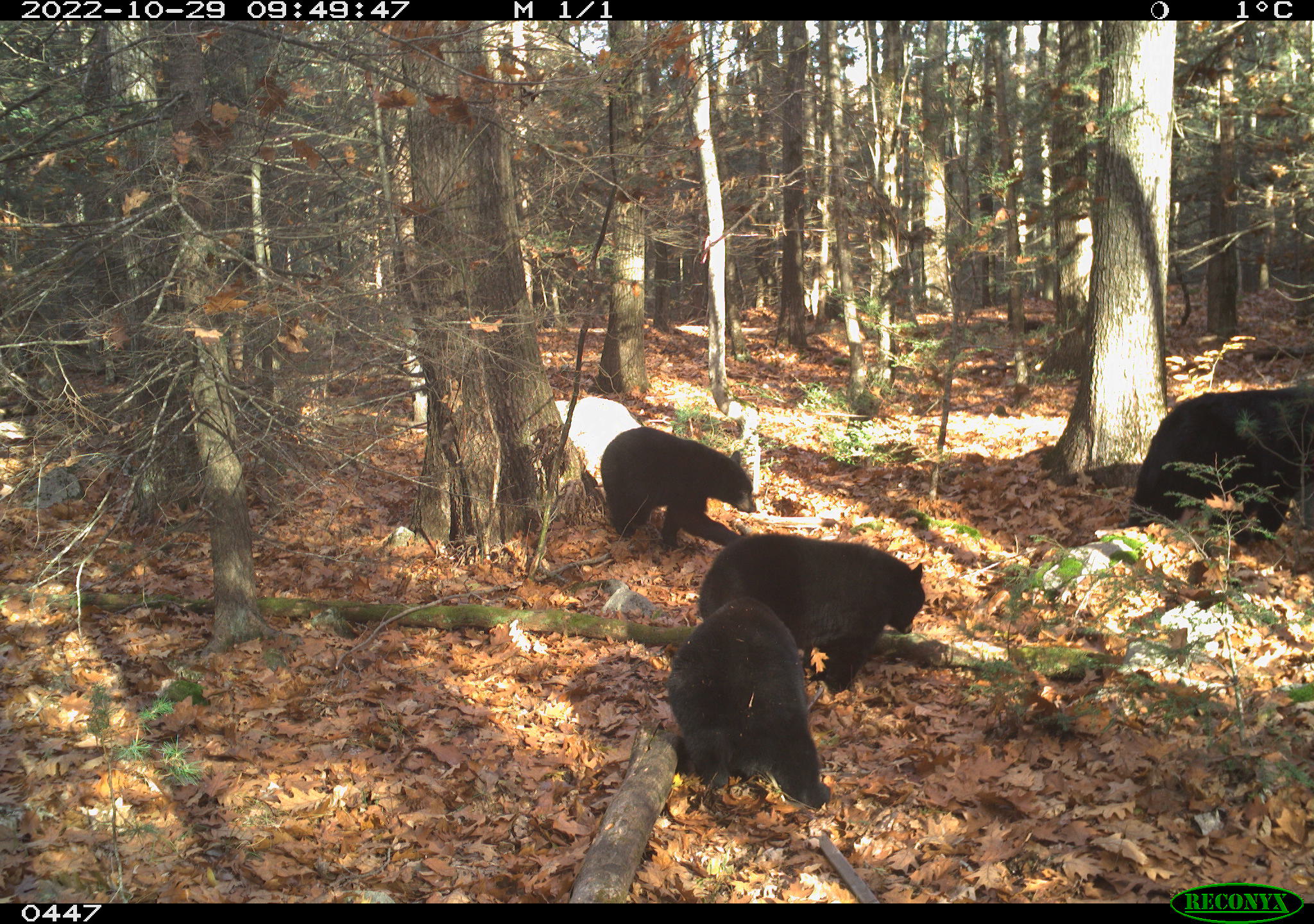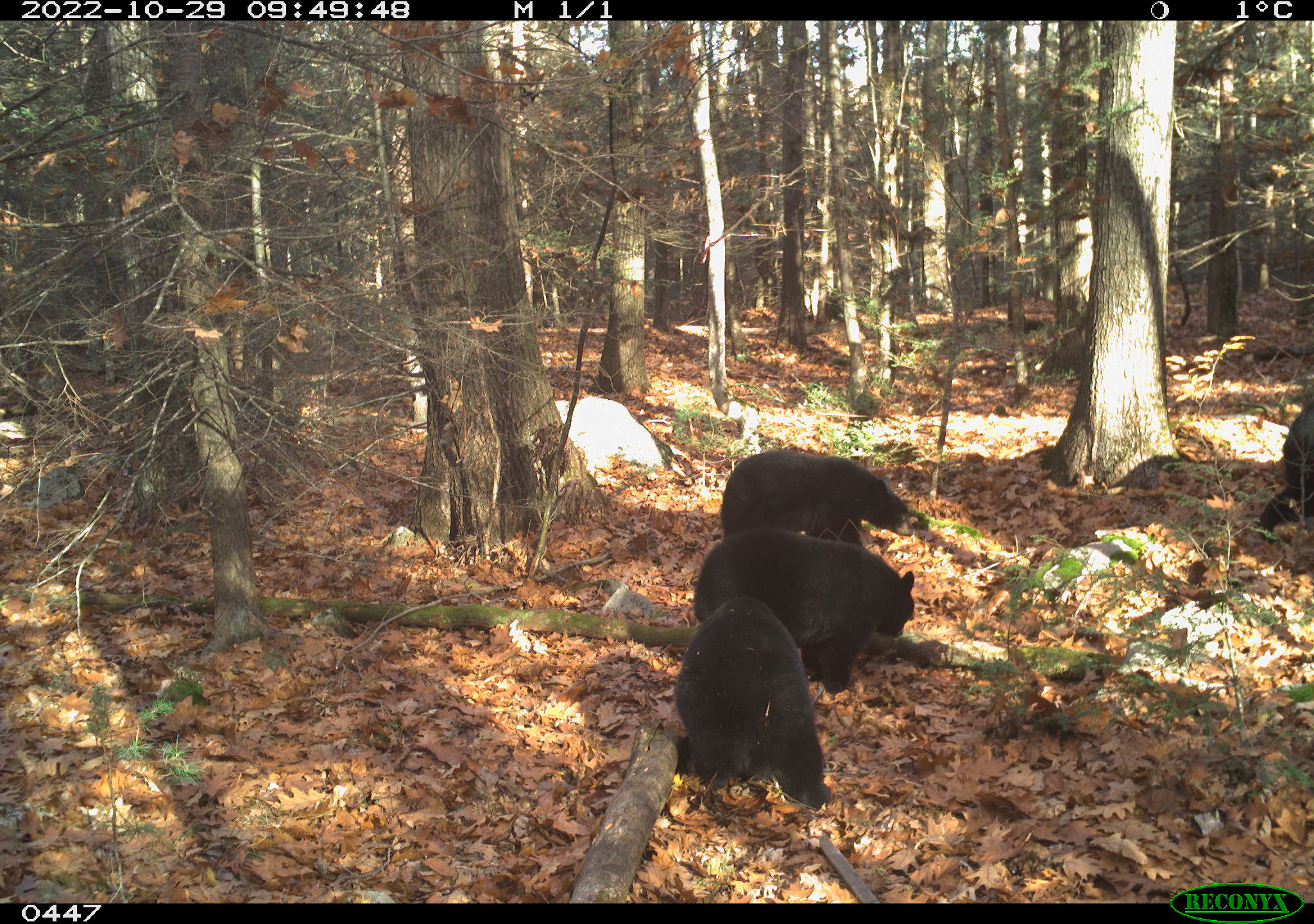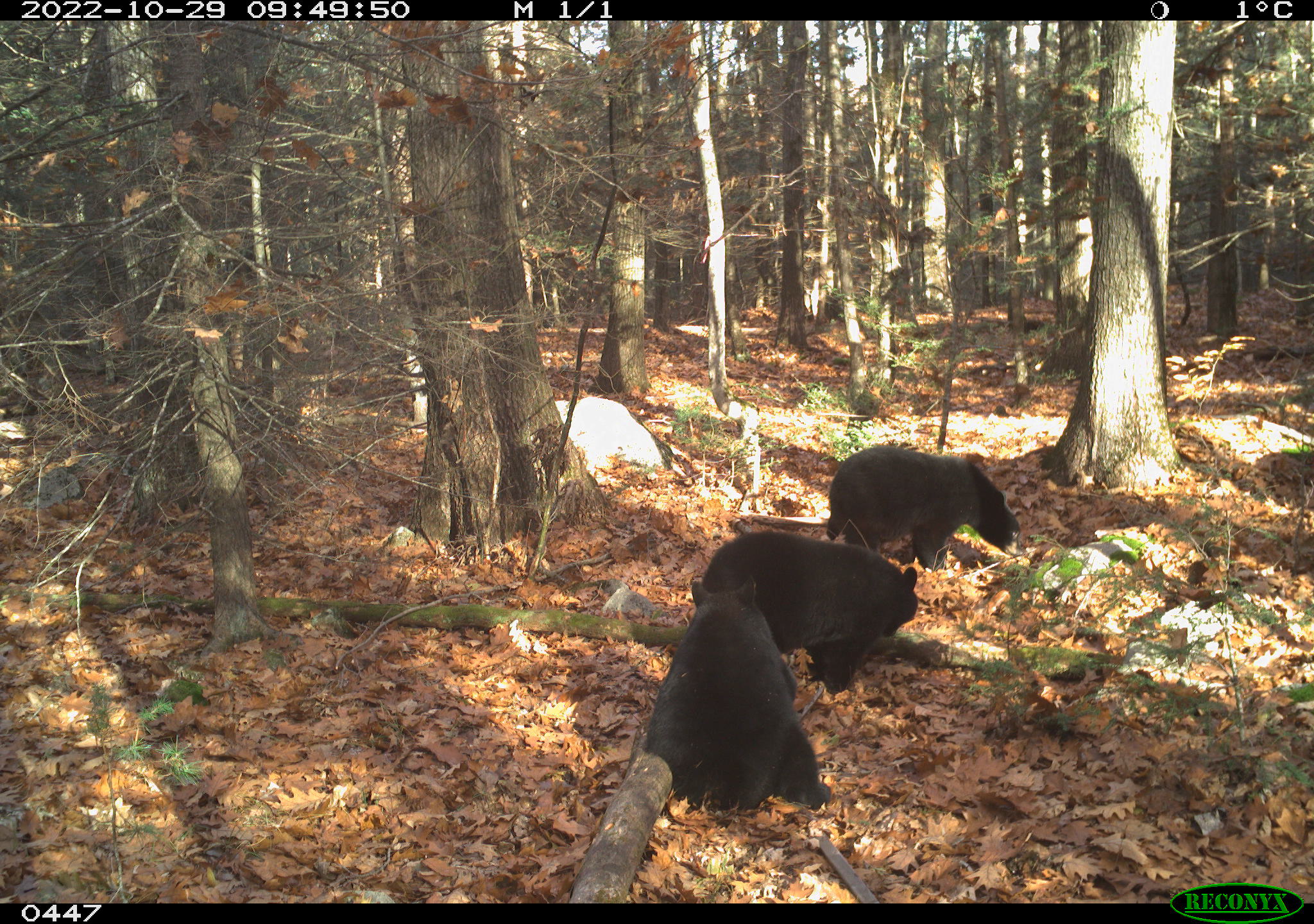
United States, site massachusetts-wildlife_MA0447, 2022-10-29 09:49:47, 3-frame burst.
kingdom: Animalia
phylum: Chordata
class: Mammalia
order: Carnivora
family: Ursidae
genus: Ursus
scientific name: Ursus americanus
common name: black bear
Black bear (Ursus americanus).